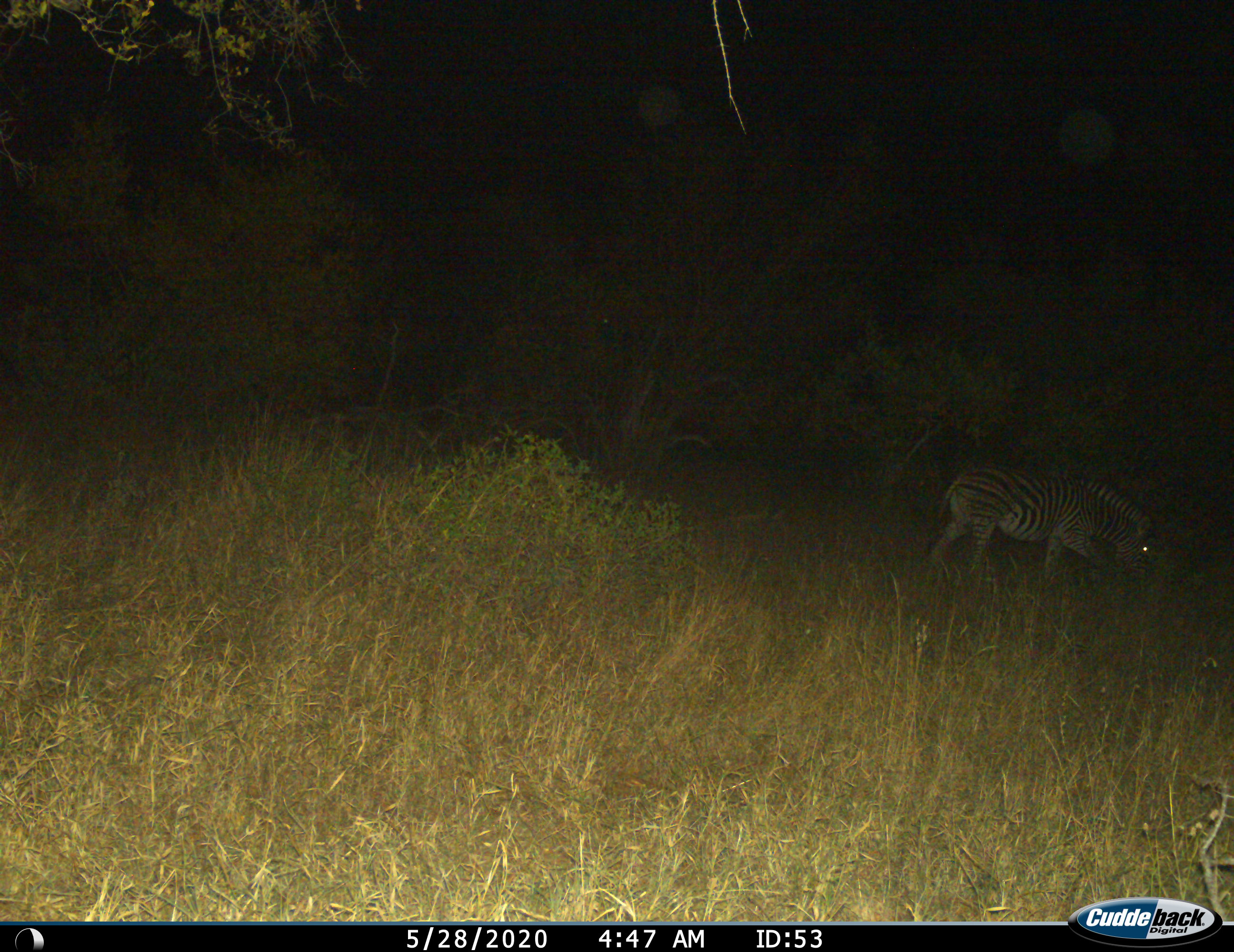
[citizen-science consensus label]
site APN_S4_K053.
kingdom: Animalia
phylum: Chordata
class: Mammalia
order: Perissodactyla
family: Equidae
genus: Equus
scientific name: Equus quagga burchellii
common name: burchell's zebra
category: zebraburchells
Zebraburchells (burchell's zebra) (Equus quagga burchellii), count 1. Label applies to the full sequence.